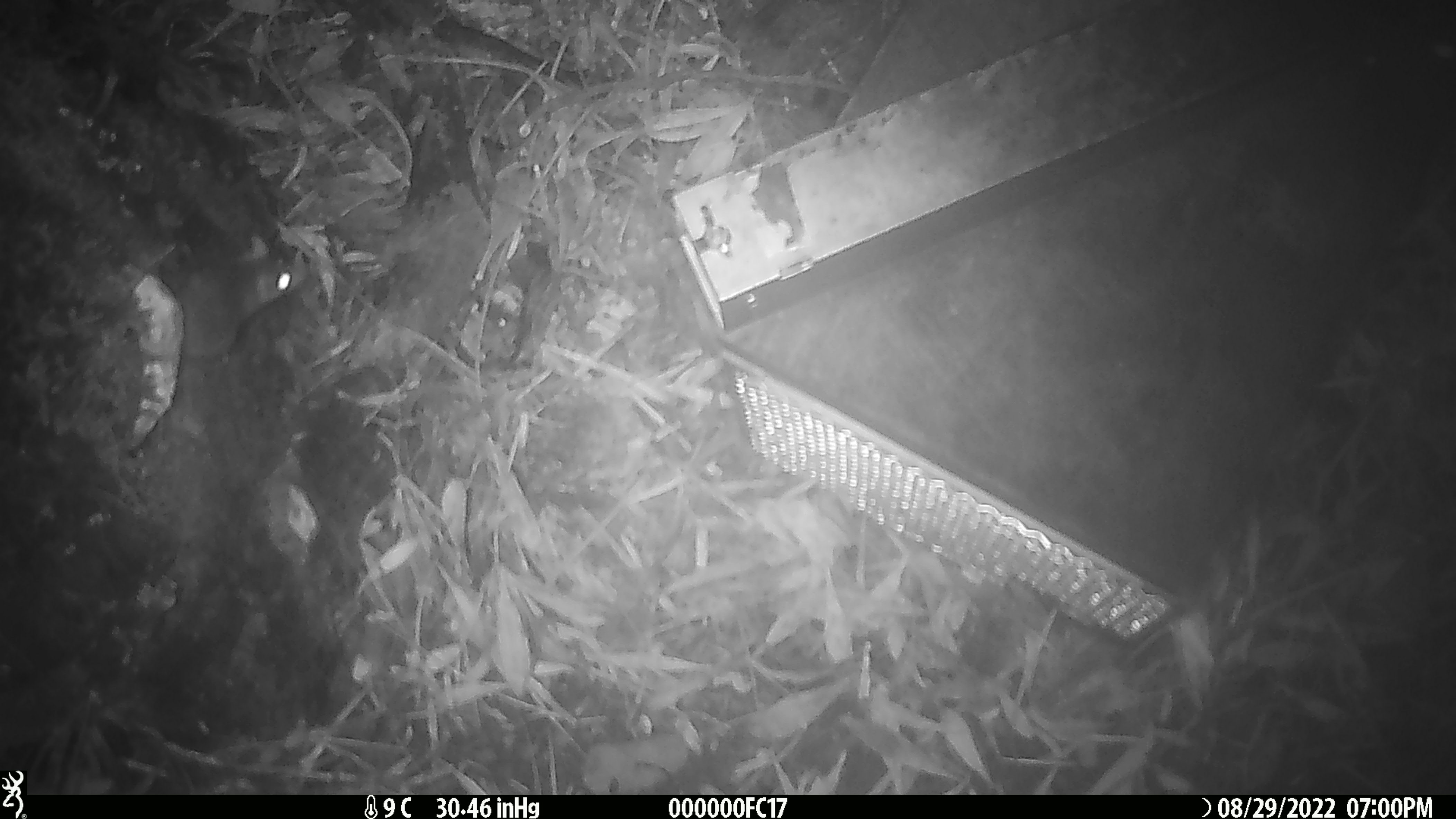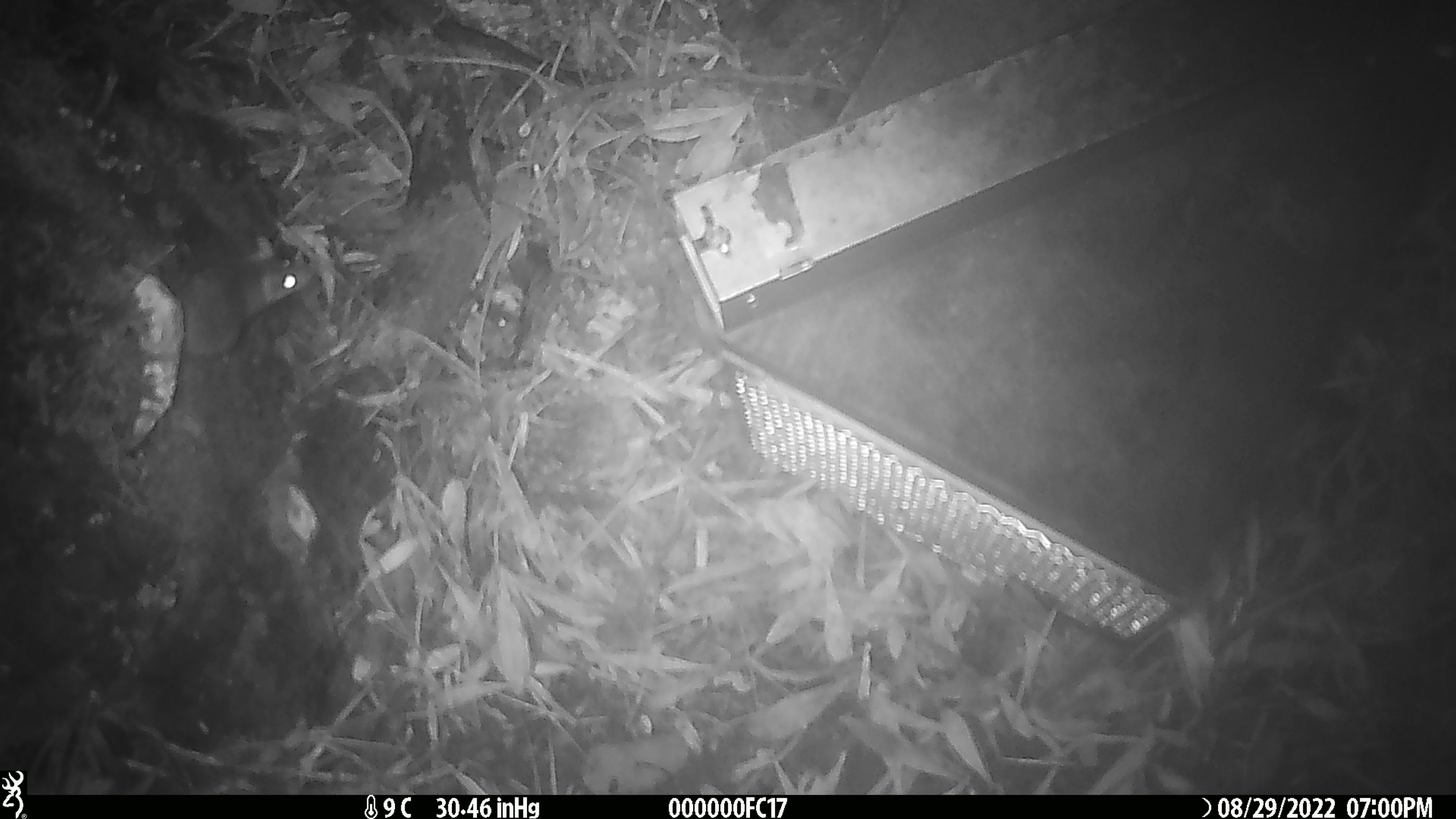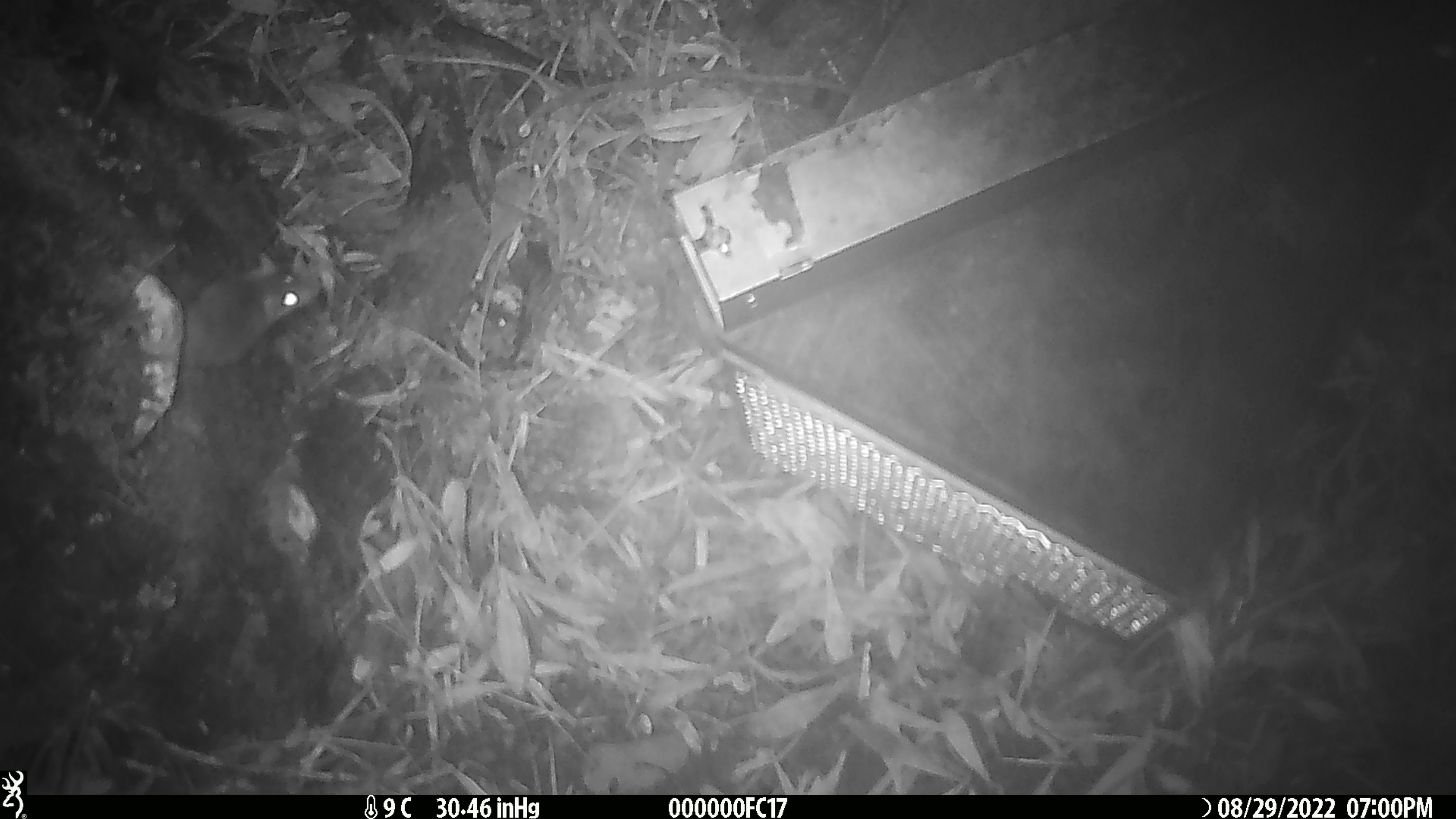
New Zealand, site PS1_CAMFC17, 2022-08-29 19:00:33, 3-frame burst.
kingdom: Animalia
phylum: Chordata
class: Mammalia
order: Rodentia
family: Muridae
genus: Mus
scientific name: Mus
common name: mouse